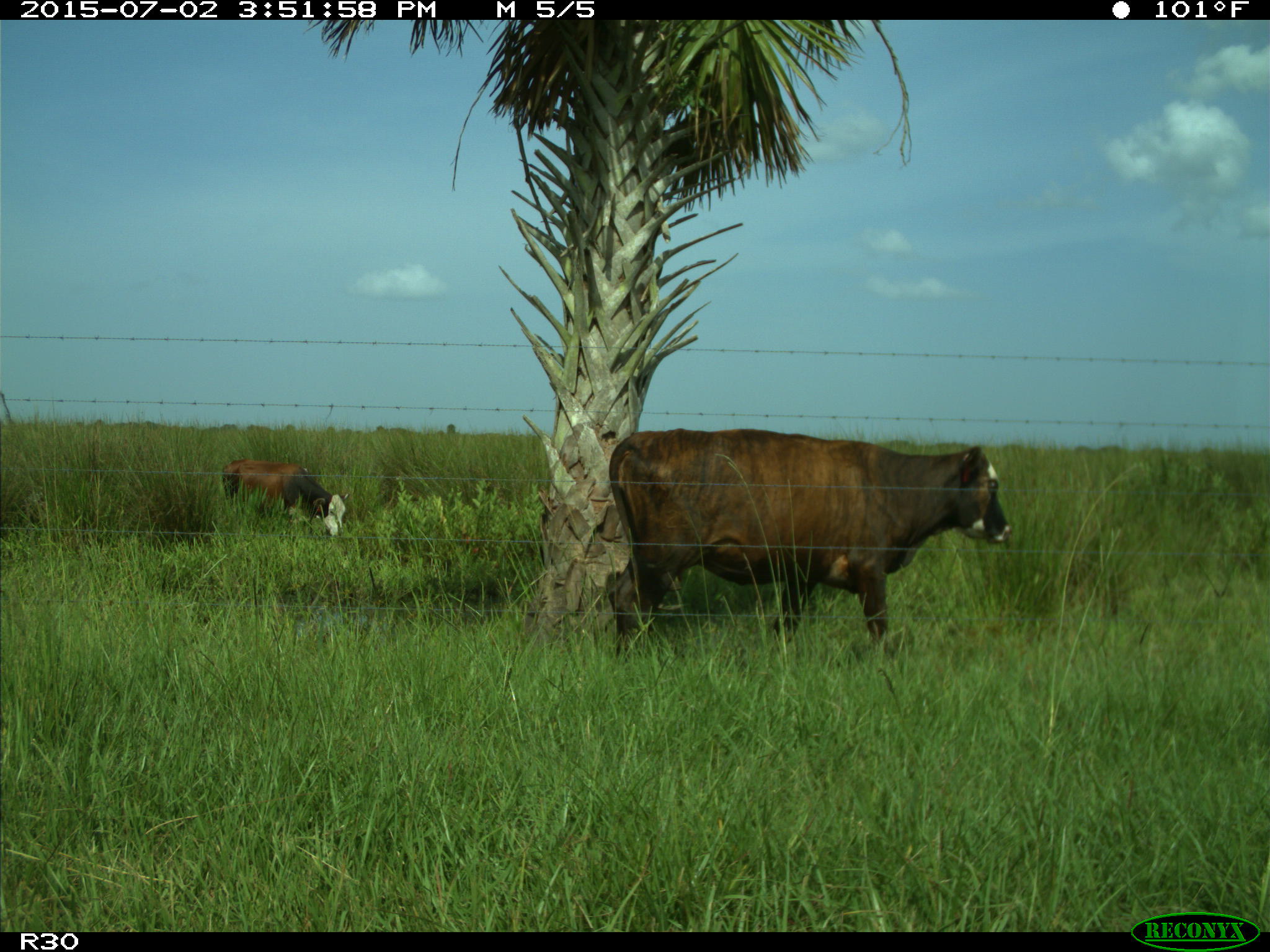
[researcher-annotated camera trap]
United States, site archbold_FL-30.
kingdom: Animalia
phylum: Chordata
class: Mammalia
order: Artiodactyla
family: Bovidae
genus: Bos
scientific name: Bos taurus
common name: domestic cow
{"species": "Bos taurus (domestic cow)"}